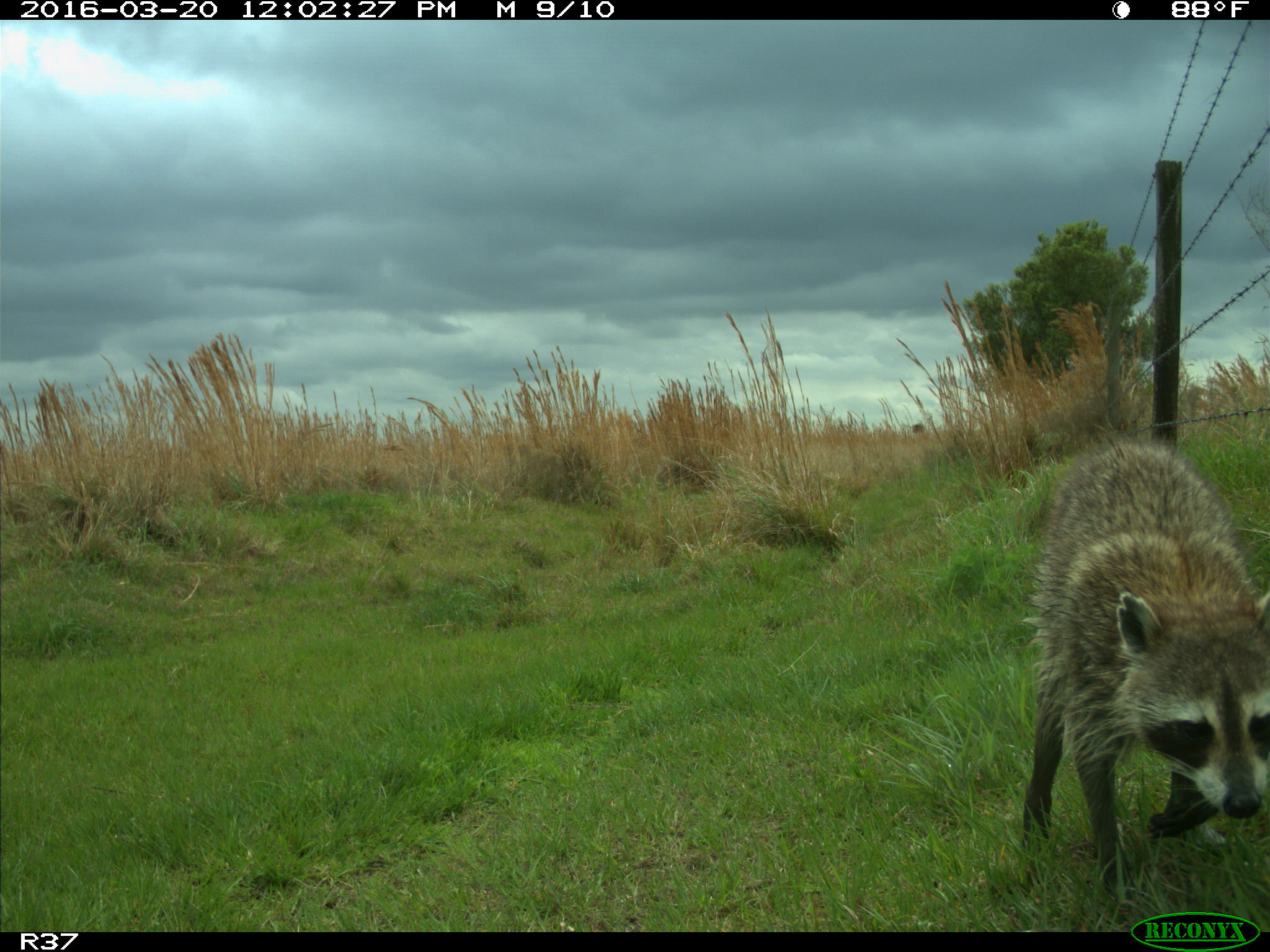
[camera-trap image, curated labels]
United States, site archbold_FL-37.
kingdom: Animalia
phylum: Chordata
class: Mammalia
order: Carnivora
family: Procyonidae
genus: Procyon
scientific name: Procyon lotor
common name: common raccoon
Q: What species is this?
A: Procyon lotor (common raccoon).